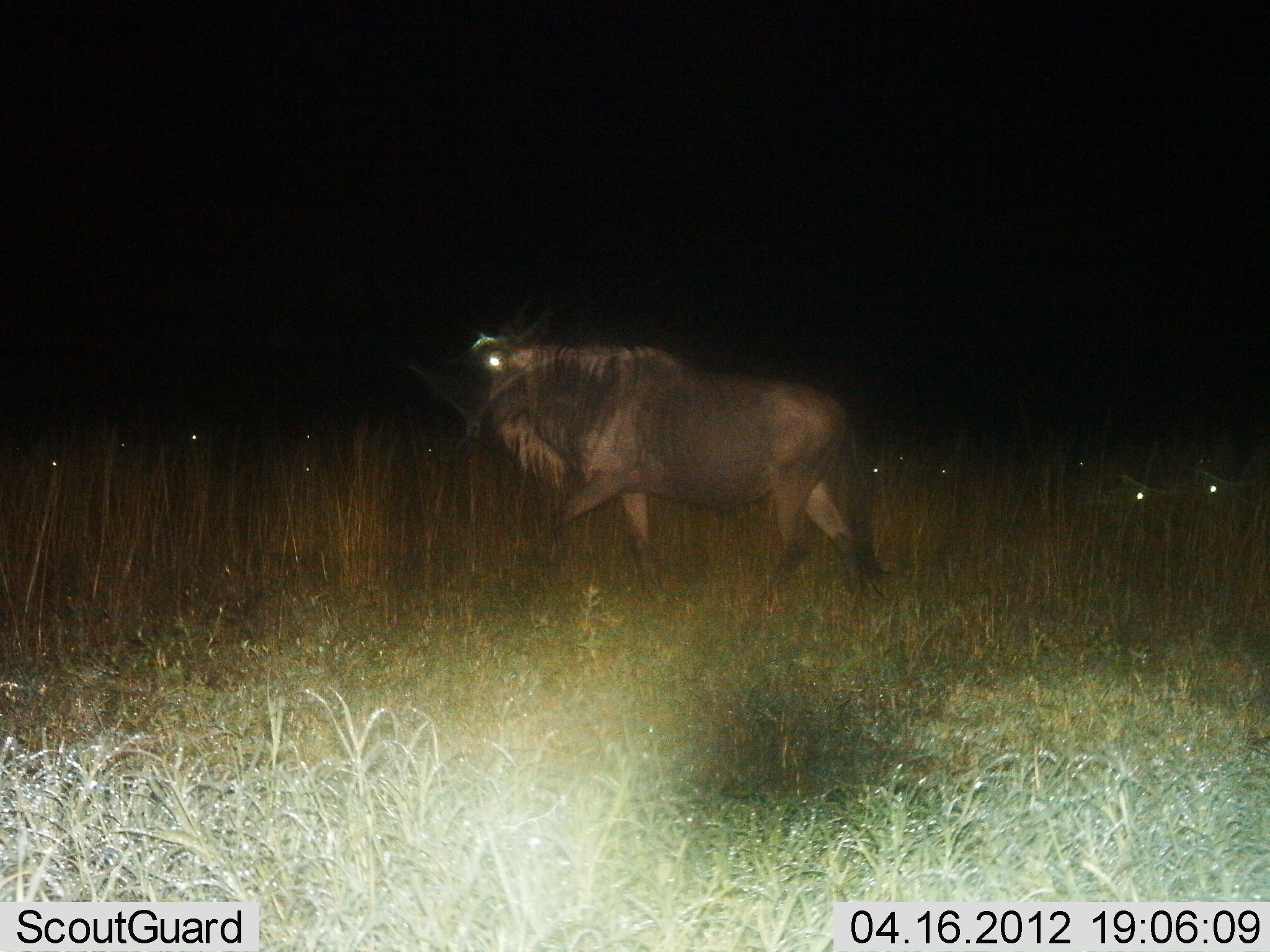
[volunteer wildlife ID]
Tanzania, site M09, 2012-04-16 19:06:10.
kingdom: Animalia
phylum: Chordata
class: Mammalia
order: Artiodactyla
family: Bovidae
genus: Connochaetes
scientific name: Connochaetes taurinus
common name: blue wildebeest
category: wildebeest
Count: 1.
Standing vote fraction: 23%.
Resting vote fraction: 27%.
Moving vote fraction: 85%.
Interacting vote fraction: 0%.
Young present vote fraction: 0%.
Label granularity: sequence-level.